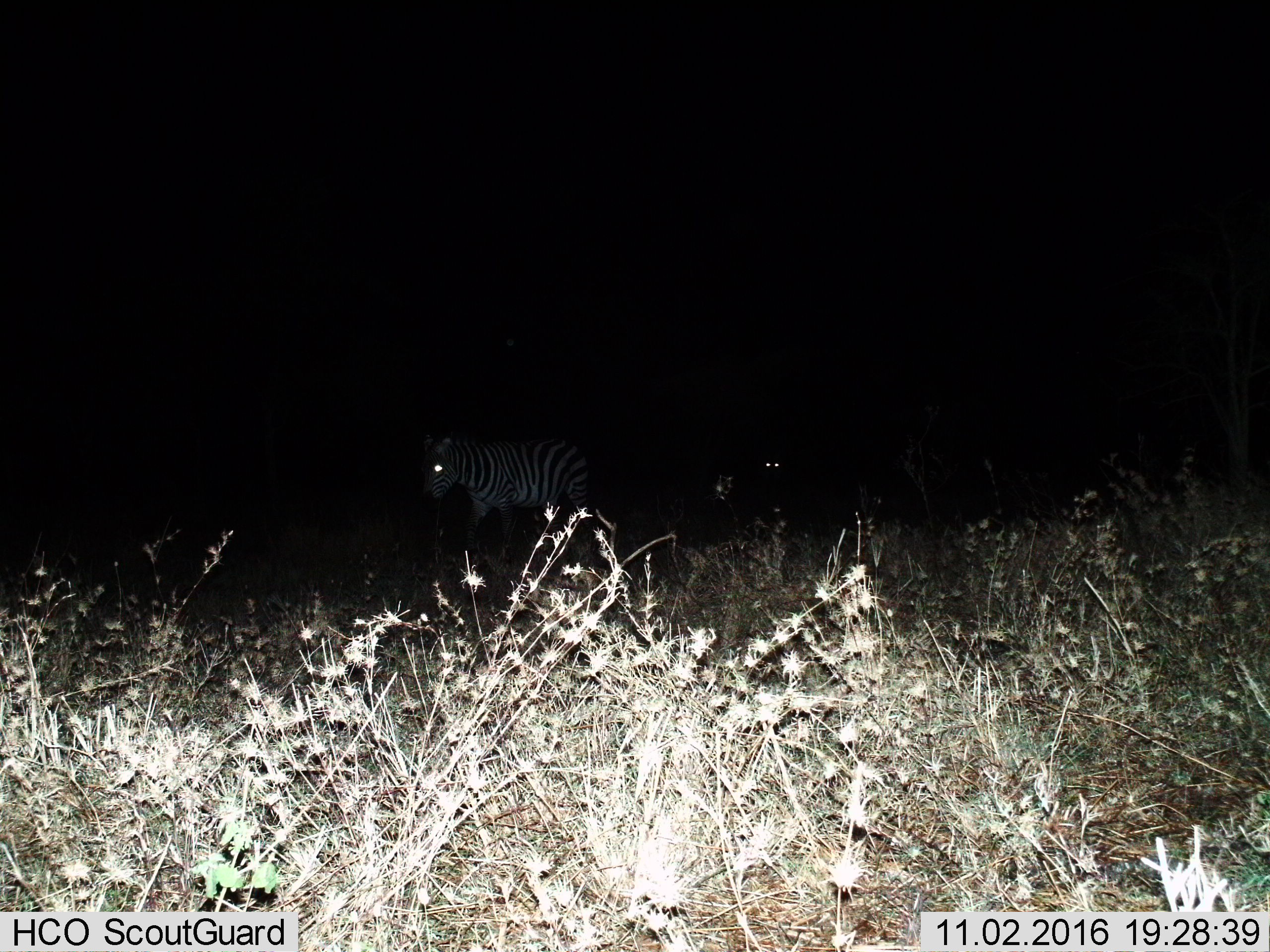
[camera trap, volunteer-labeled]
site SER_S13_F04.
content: unidentified animal